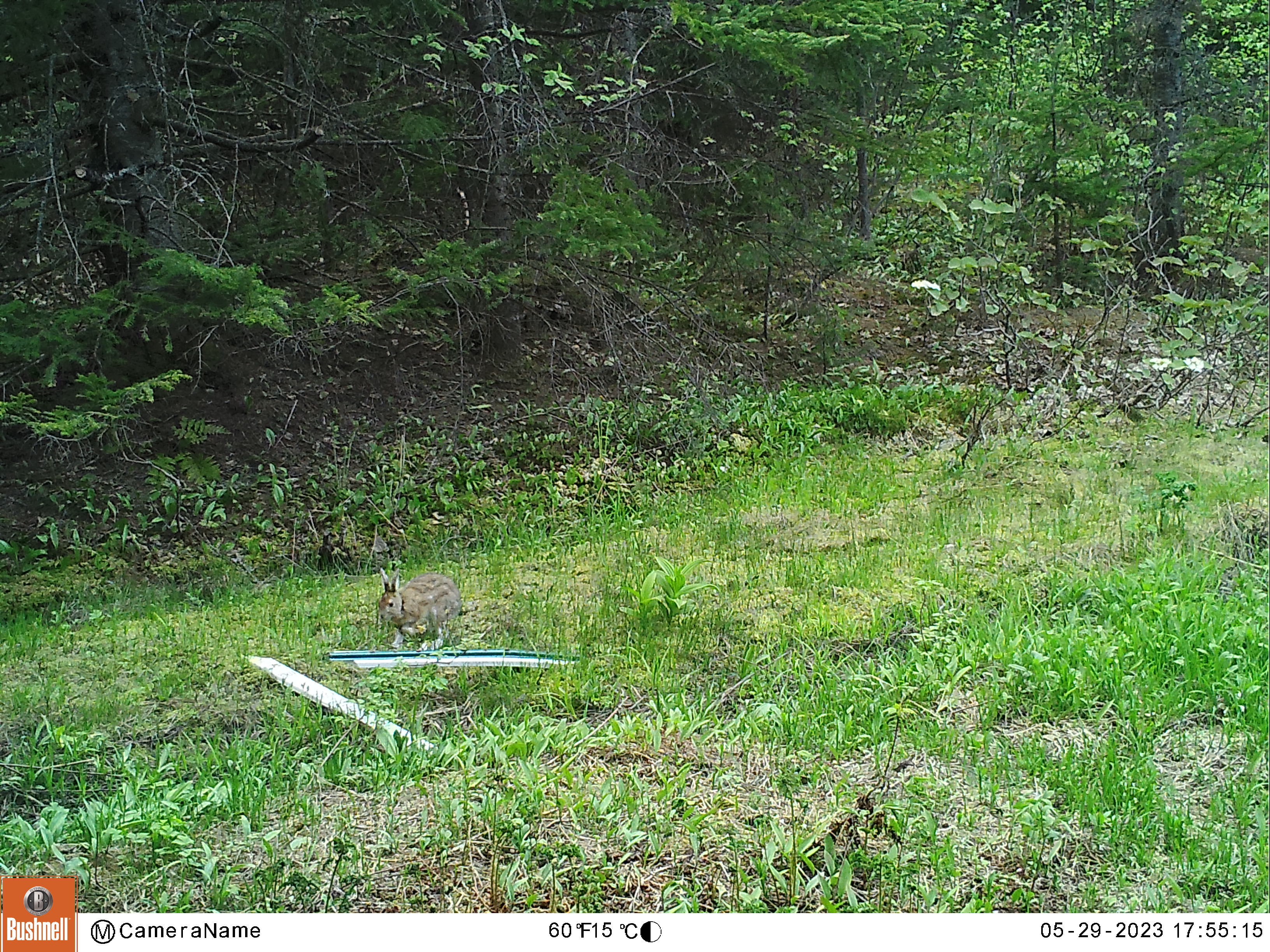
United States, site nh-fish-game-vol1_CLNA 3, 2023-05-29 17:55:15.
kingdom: Animalia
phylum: Chordata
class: Mammalia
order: Lagomorpha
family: Leporidae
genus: Lepus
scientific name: Lepus americanus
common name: snowshoe hare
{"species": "snowshoe hare (Lepus americanus)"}